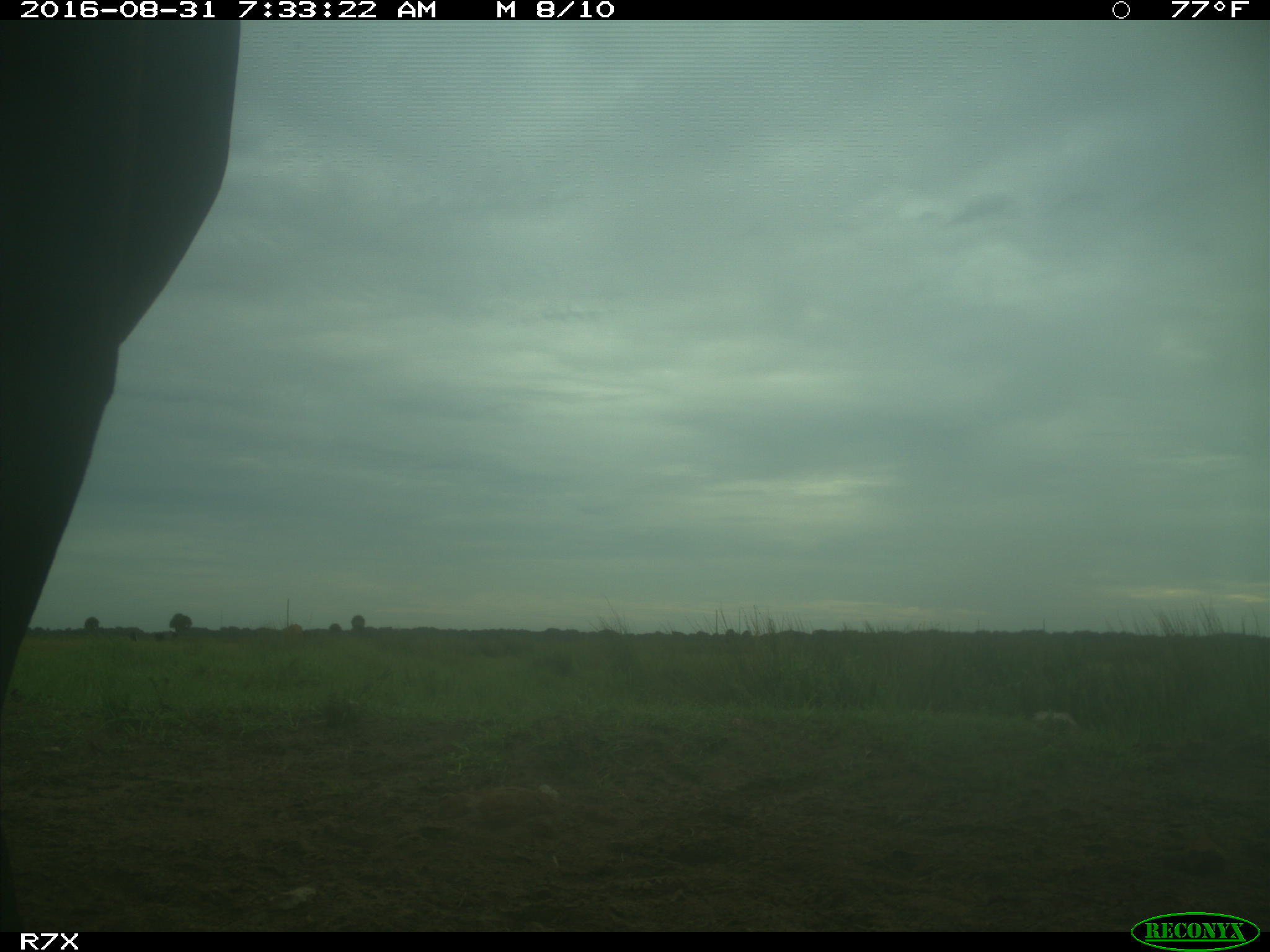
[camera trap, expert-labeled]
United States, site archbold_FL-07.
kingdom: Animalia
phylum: Chordata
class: Mammalia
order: Artiodactyla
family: Bovidae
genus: Bos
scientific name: Bos taurus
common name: domestic cow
Bos taurus (domestic cow).